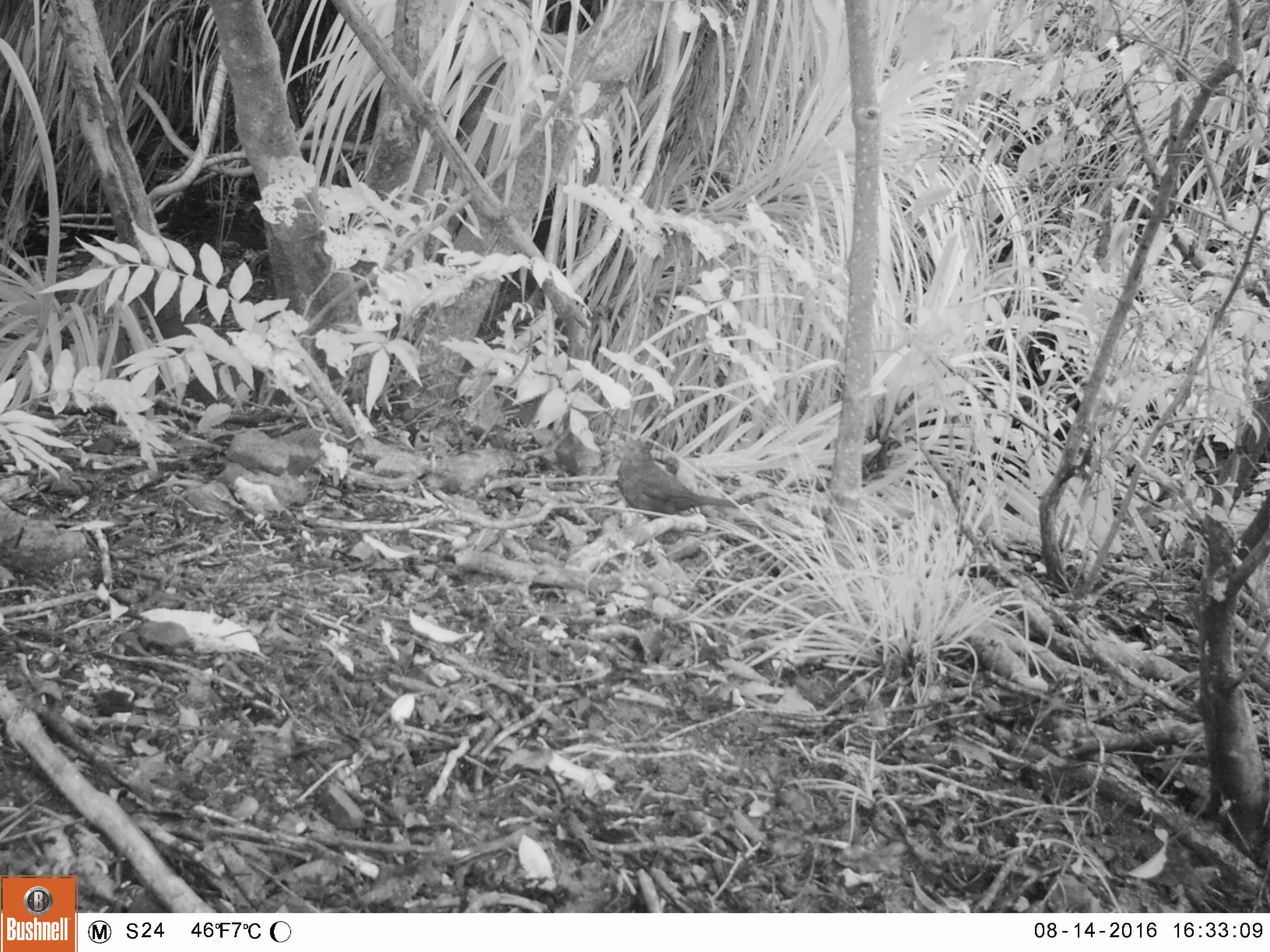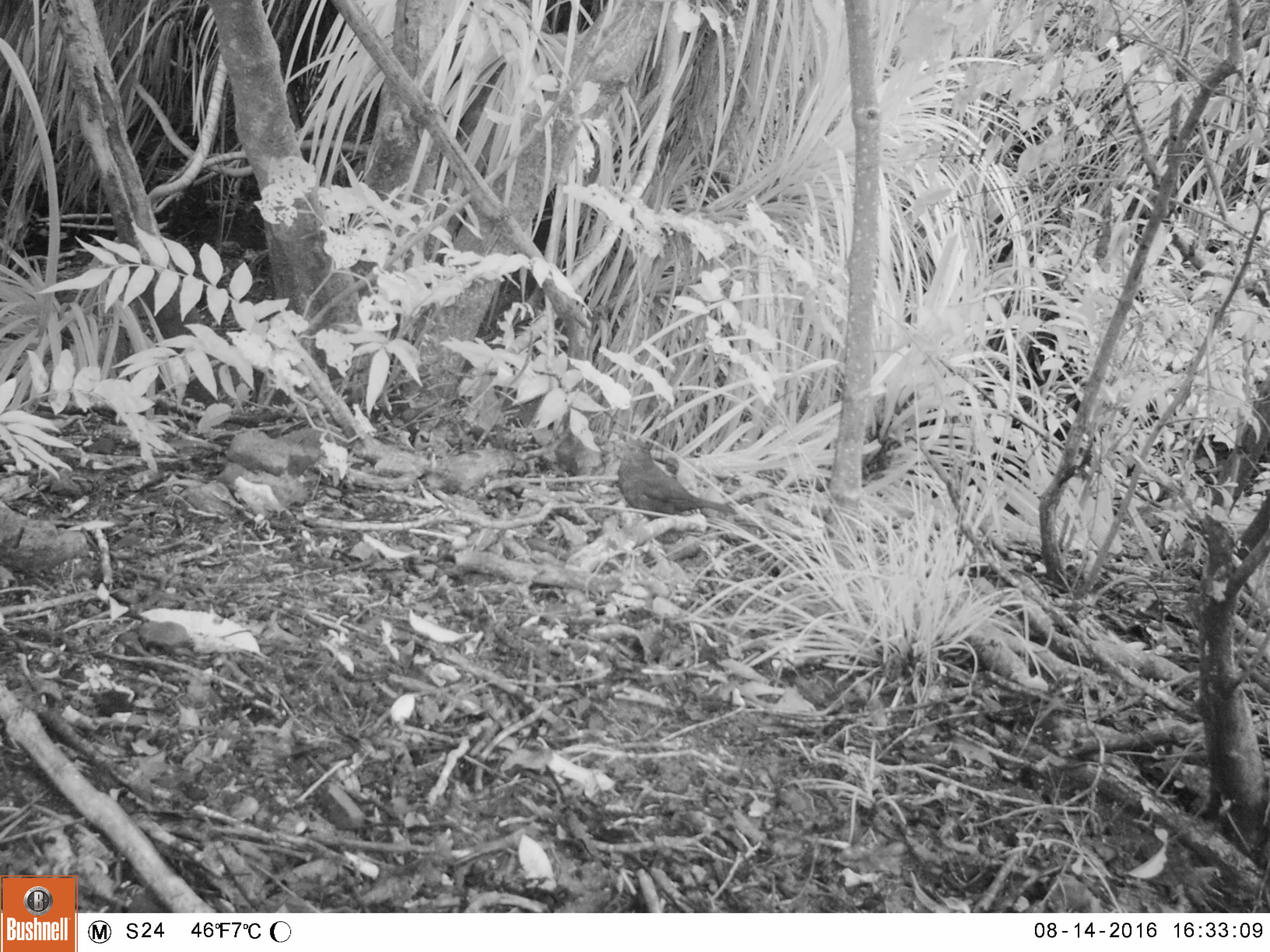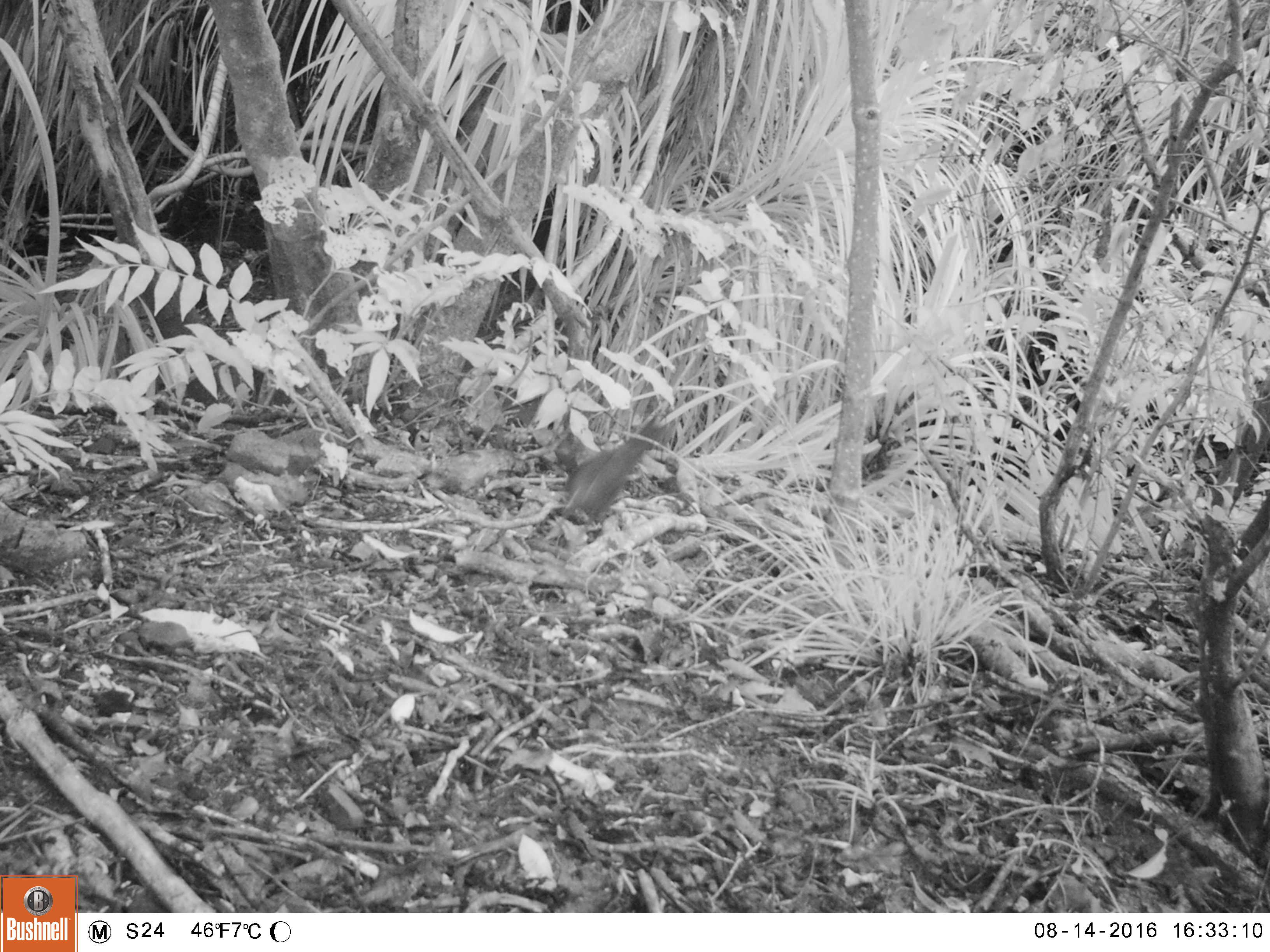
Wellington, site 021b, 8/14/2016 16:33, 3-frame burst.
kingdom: Animalia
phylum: Chordata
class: Aves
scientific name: Aves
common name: bird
Bird (Aves).